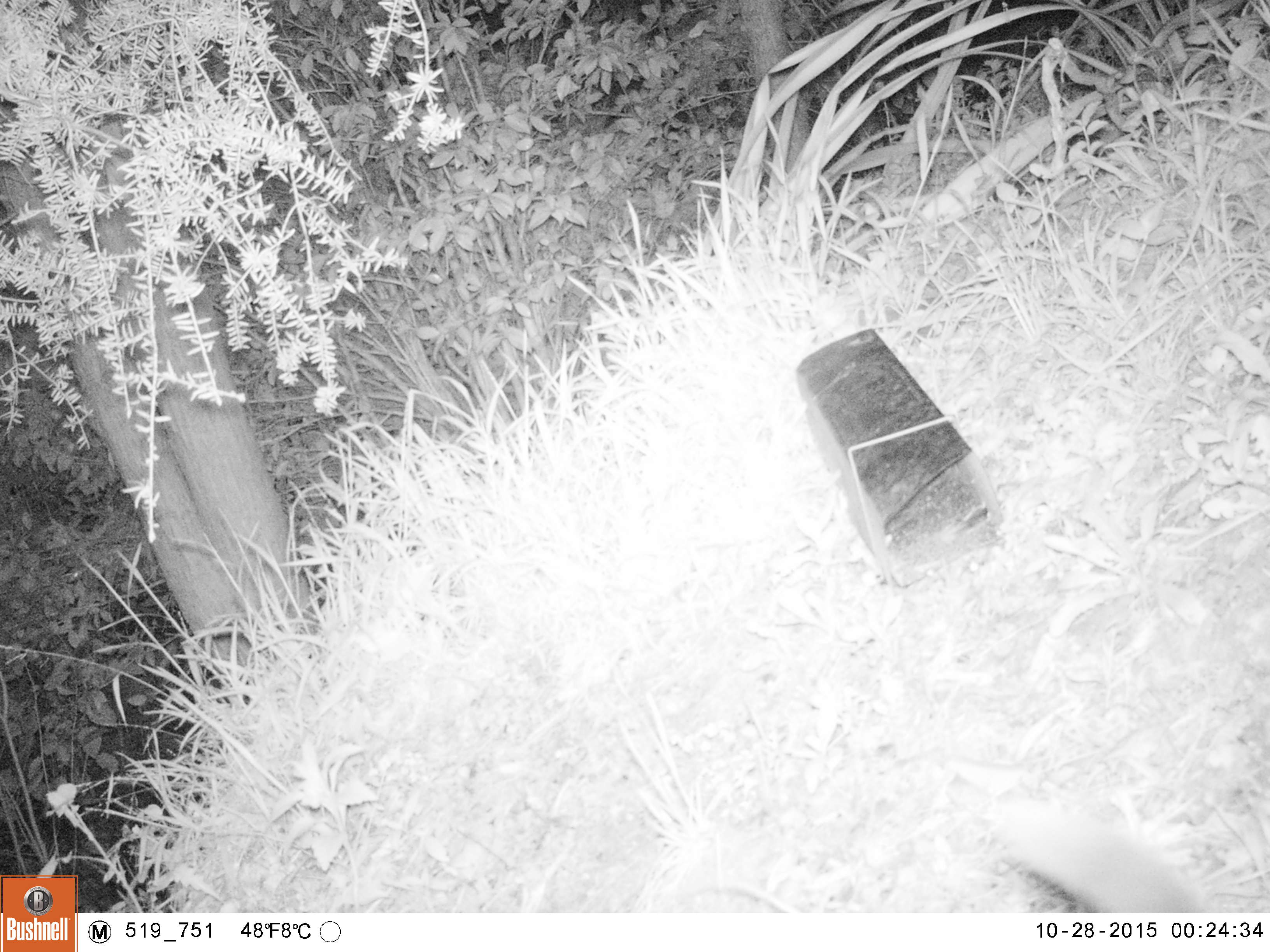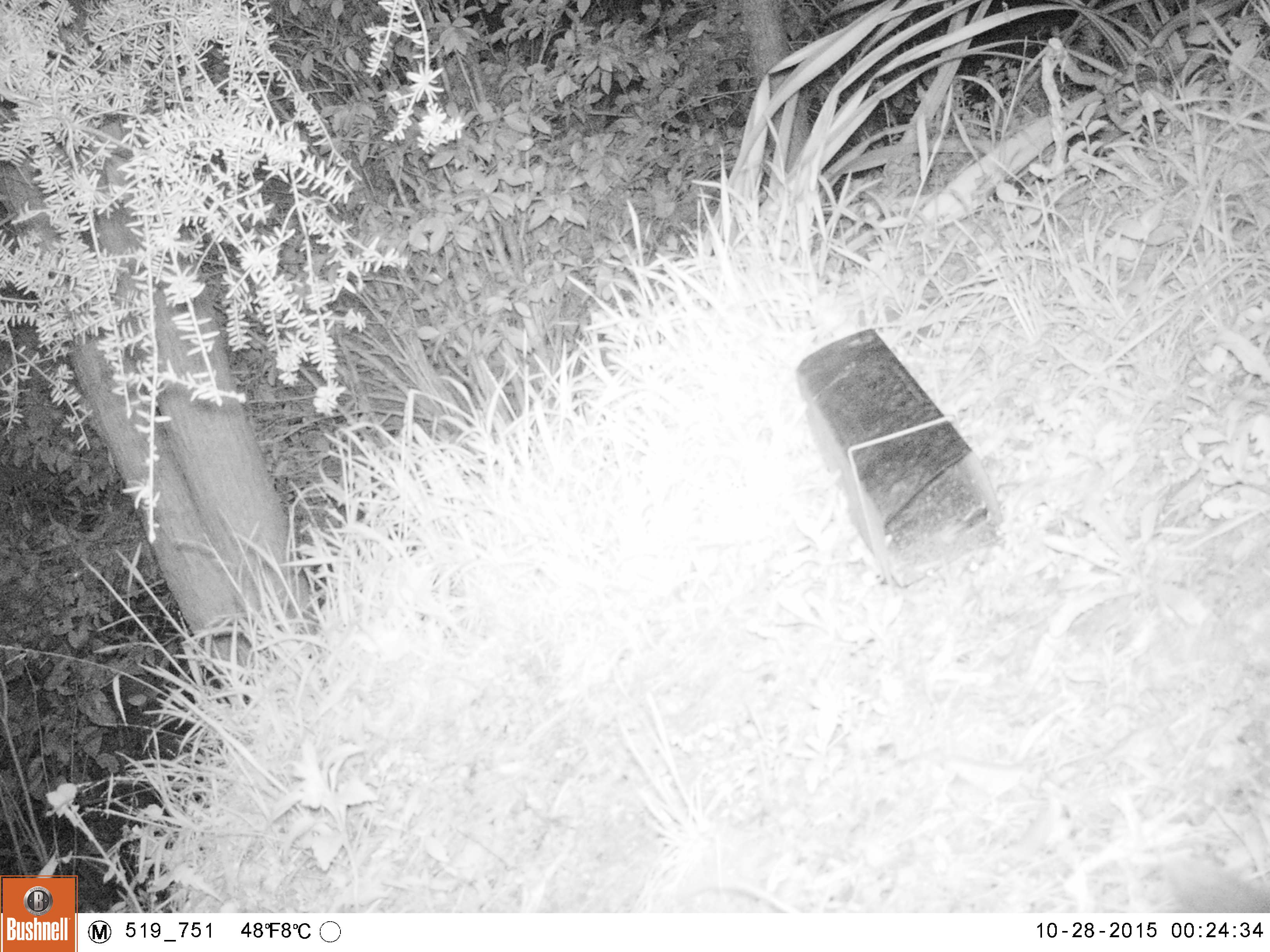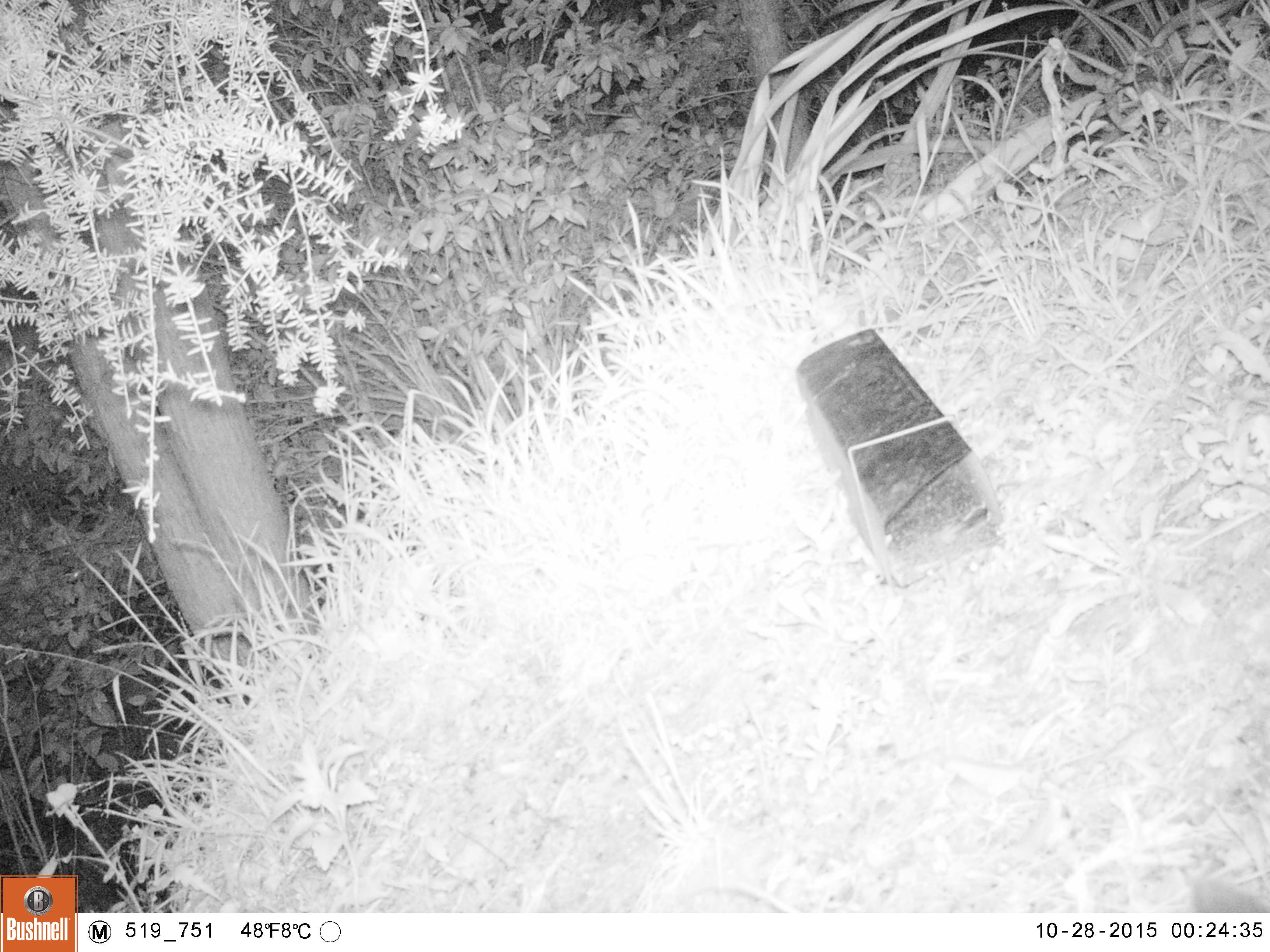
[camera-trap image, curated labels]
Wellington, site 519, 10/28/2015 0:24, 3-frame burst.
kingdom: Animalia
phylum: Chordata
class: Mammalia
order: Carnivora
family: Felidae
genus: Felis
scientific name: Felis catus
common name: cat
Cat (Felis catus).